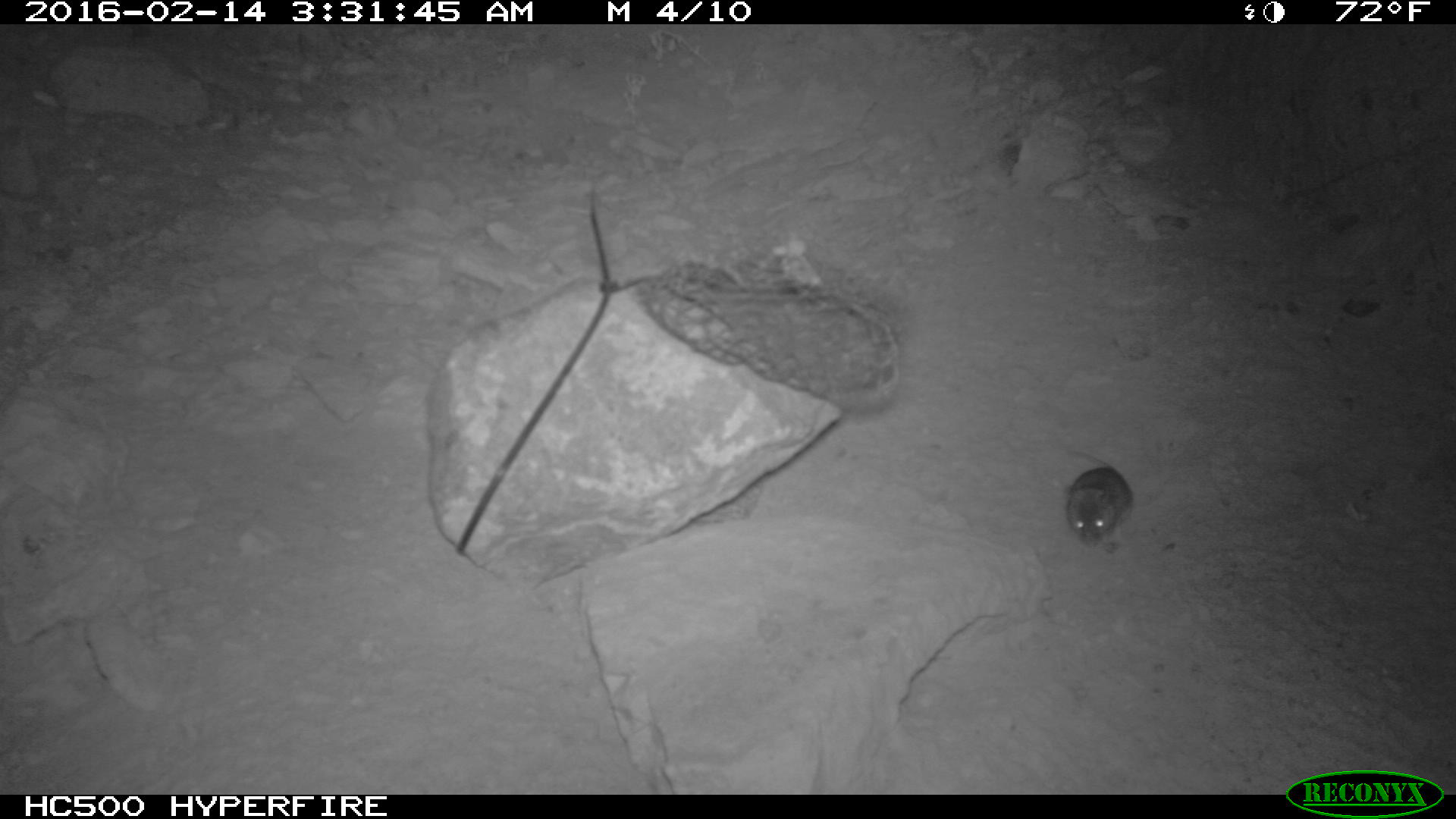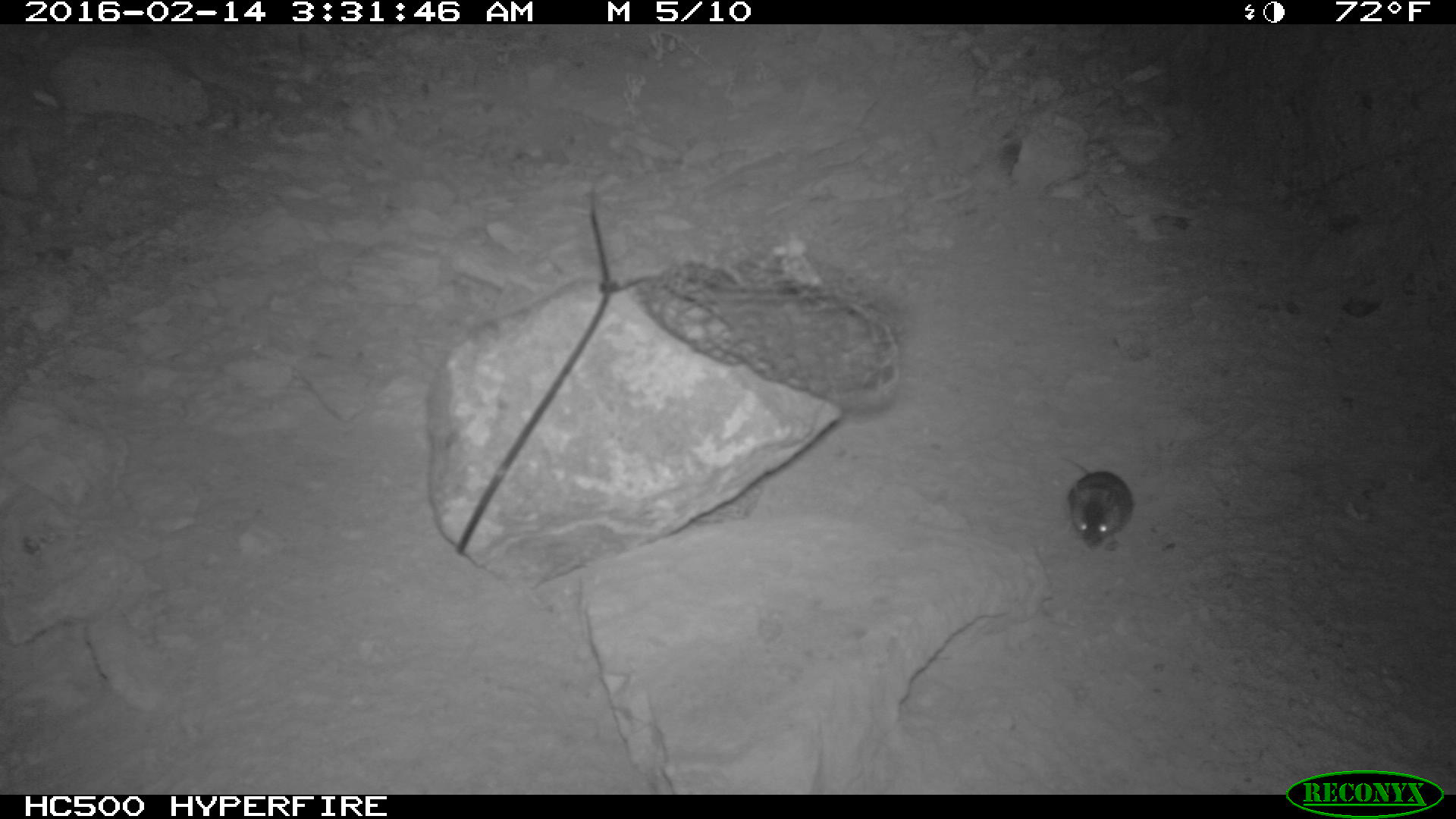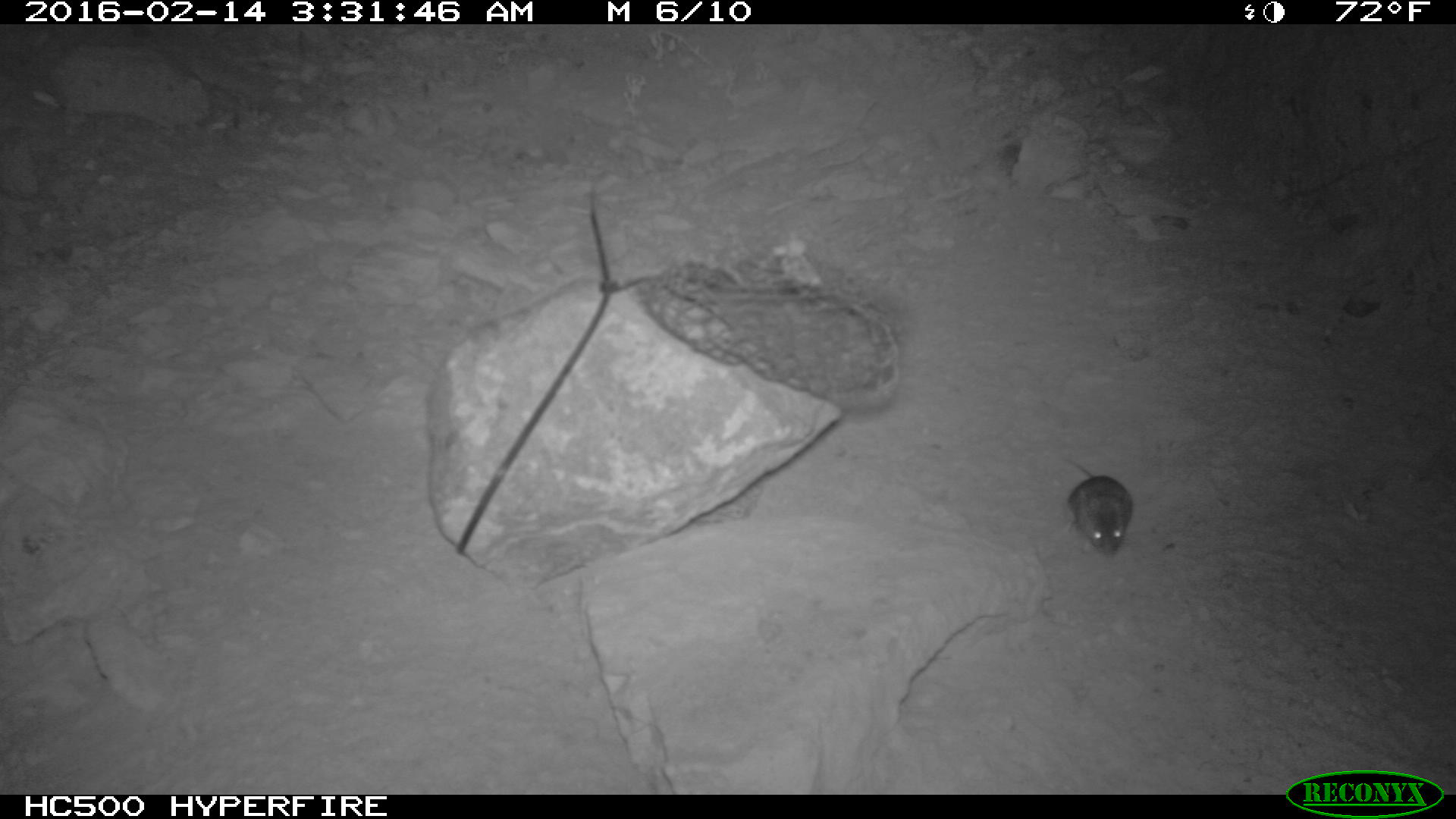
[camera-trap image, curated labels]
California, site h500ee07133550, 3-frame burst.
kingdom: Animalia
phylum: Chordata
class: Mammalia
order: Rodentia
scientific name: Rodentia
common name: rodent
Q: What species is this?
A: Rodent (Rodentia).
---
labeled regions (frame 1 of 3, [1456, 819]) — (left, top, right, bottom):
rodent: (1065, 450, 1134, 548)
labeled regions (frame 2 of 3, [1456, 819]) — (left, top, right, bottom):
rodent: (1060, 456, 1134, 548)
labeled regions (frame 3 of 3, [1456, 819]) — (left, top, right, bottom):
rodent: (1055, 454, 1133, 557)